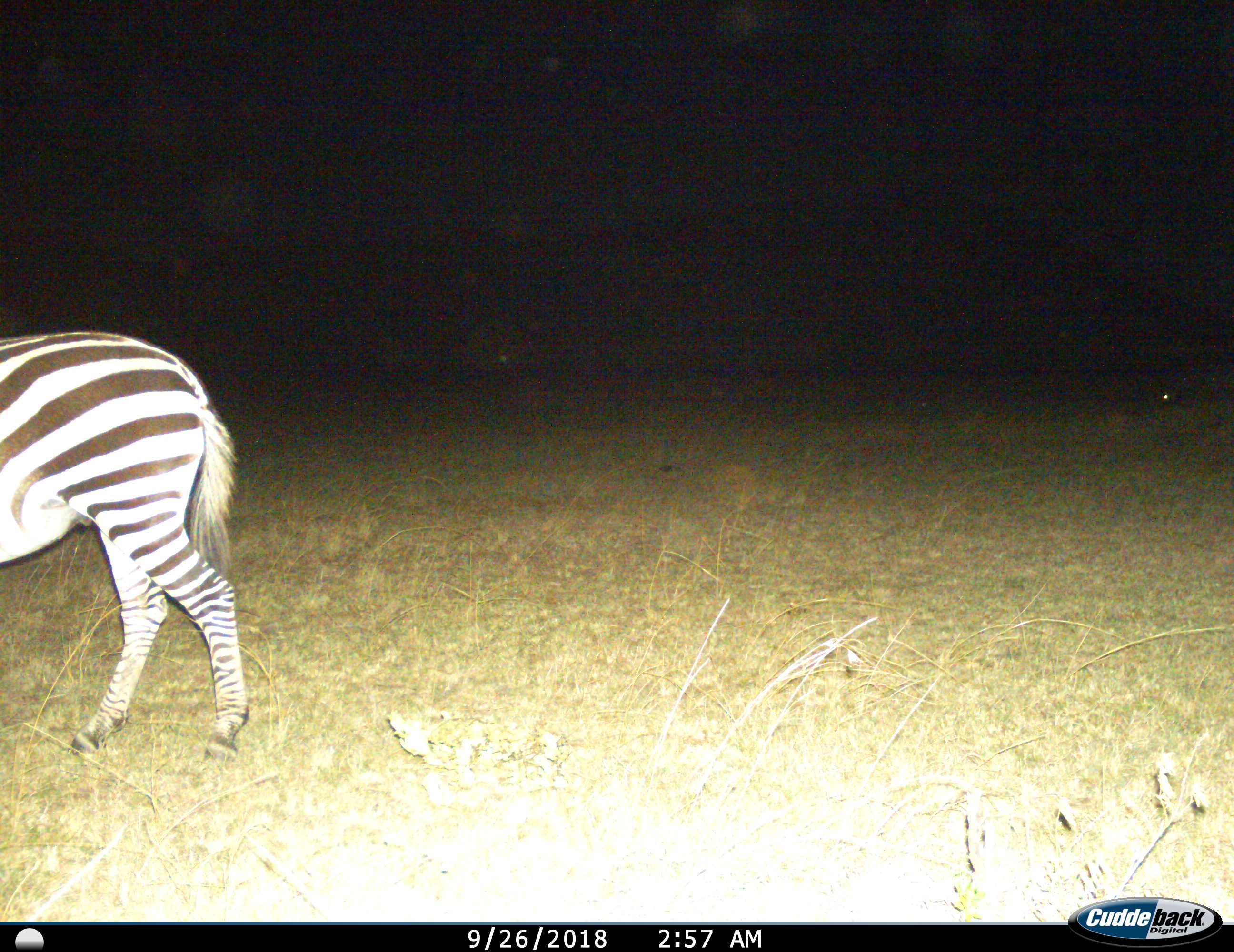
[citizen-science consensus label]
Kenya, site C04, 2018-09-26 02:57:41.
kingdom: Animalia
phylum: Chordata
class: Mammalia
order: Perissodactyla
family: Equidae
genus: Equus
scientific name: Equus quagga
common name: plains zebra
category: zebra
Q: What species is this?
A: Zebra (plains zebra) (Equus quagga).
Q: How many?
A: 1.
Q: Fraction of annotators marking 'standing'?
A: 50%.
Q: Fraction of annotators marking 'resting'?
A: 0%.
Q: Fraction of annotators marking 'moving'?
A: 50%.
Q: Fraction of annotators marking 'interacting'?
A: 0%.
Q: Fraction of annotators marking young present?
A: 0%.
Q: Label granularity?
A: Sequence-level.